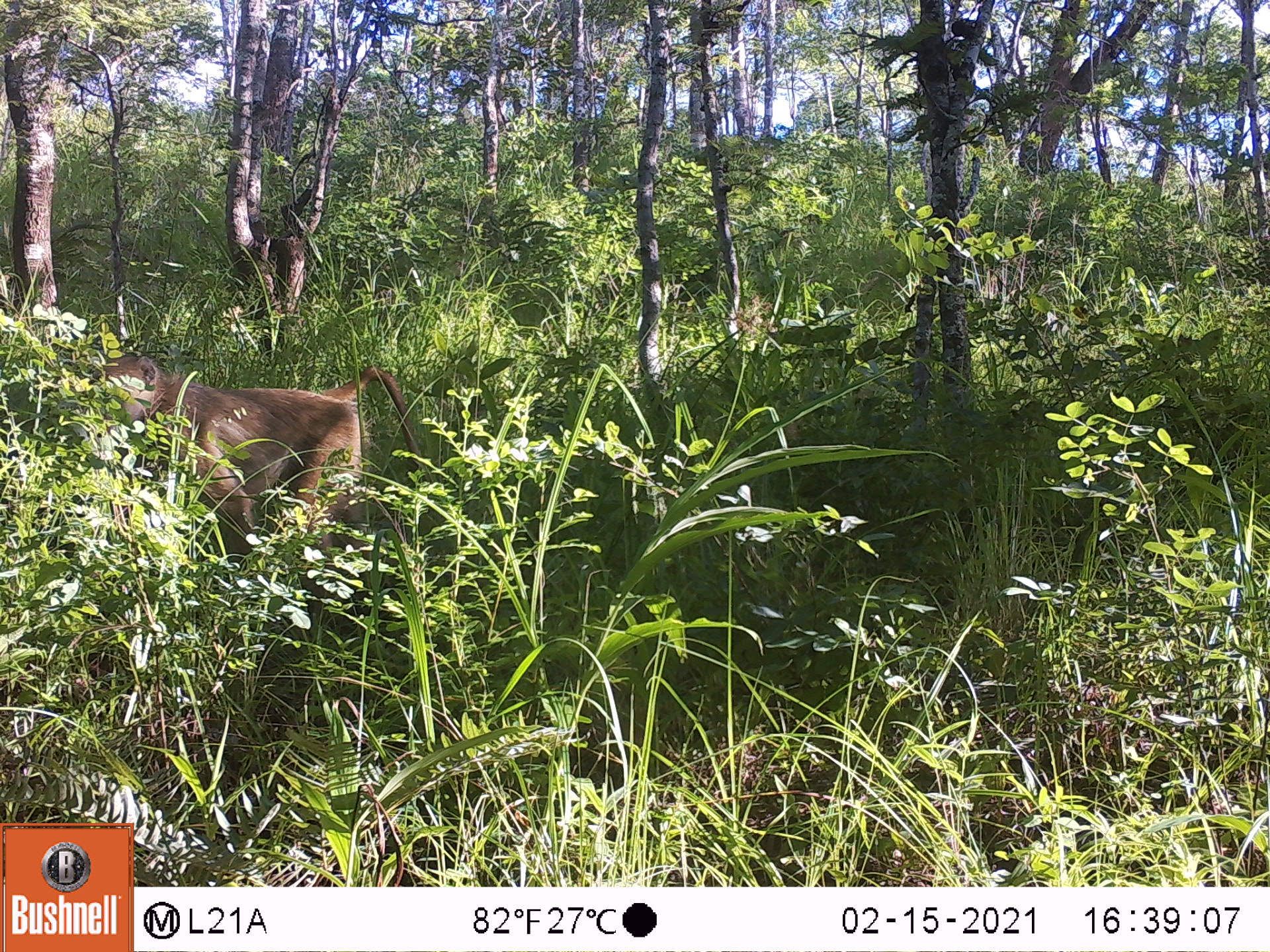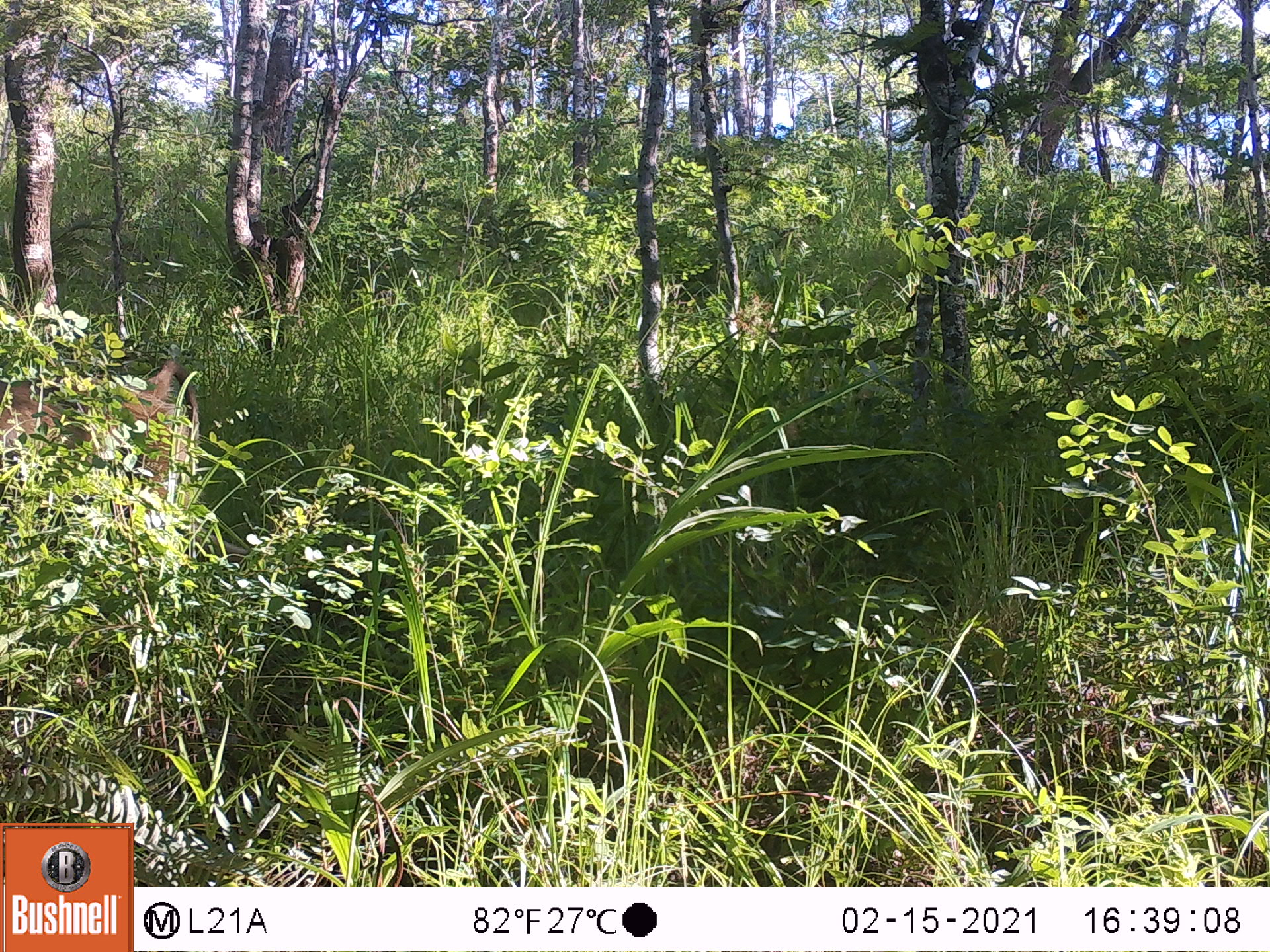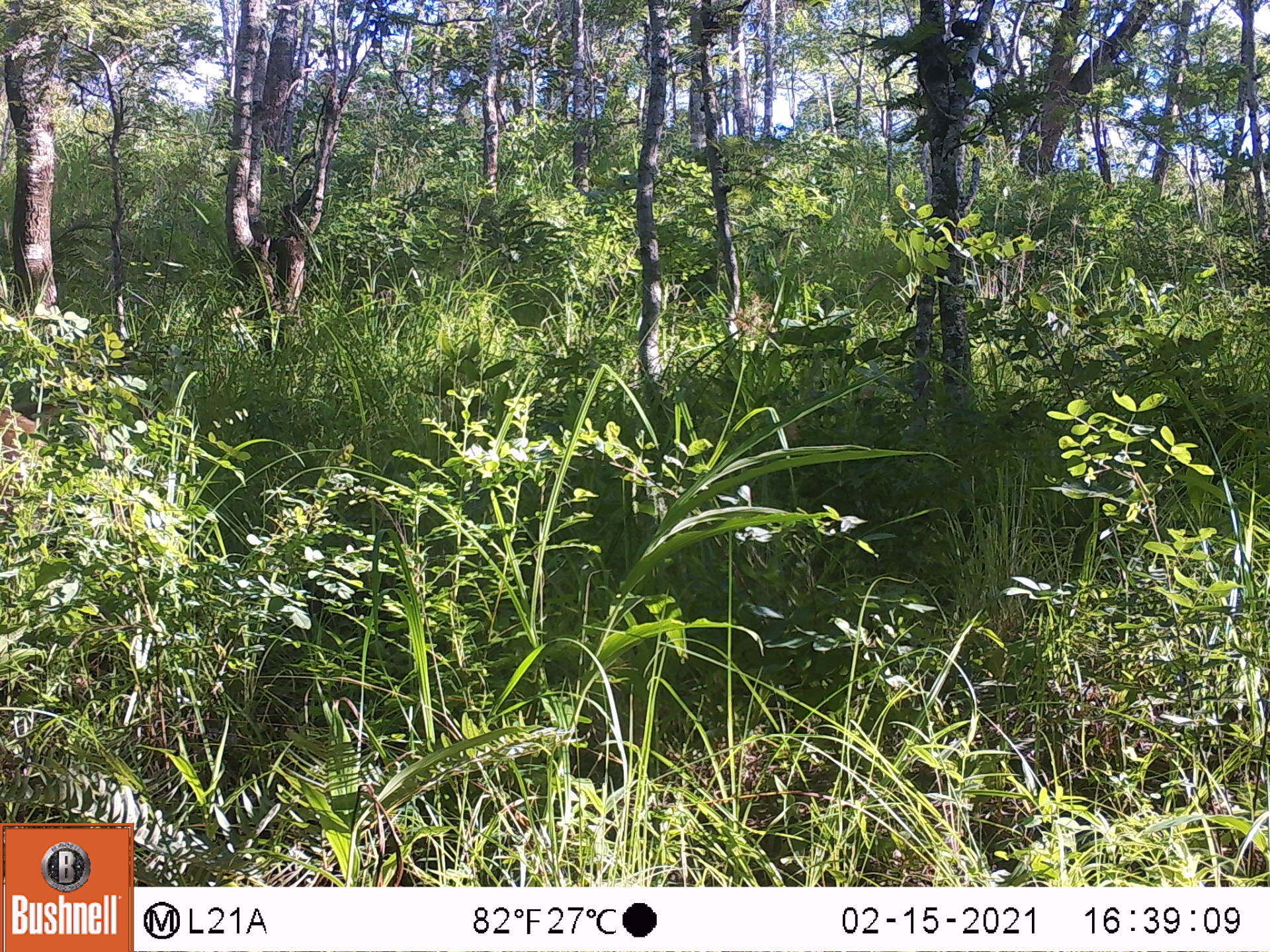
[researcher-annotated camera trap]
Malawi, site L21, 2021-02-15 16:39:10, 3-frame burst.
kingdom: Animalia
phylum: Chordata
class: Mammalia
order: Primates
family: Cercopithecidae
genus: Papio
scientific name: Papio cynocephalus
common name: yellow baboon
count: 1